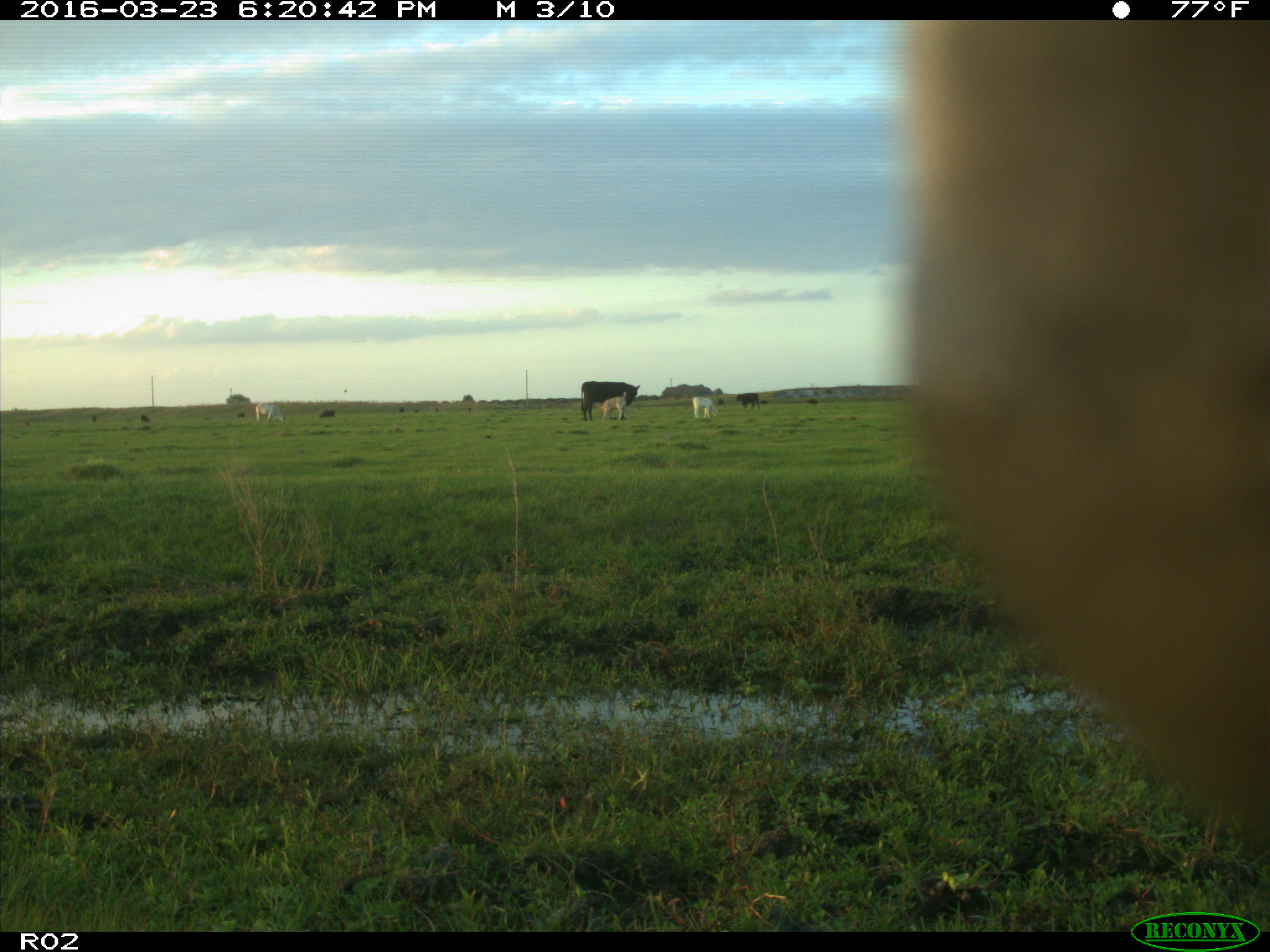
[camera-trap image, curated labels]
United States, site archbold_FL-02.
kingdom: Animalia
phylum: Chordata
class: Mammalia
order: Artiodactyla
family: Bovidae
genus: Bos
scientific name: Bos taurus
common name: domestic cow